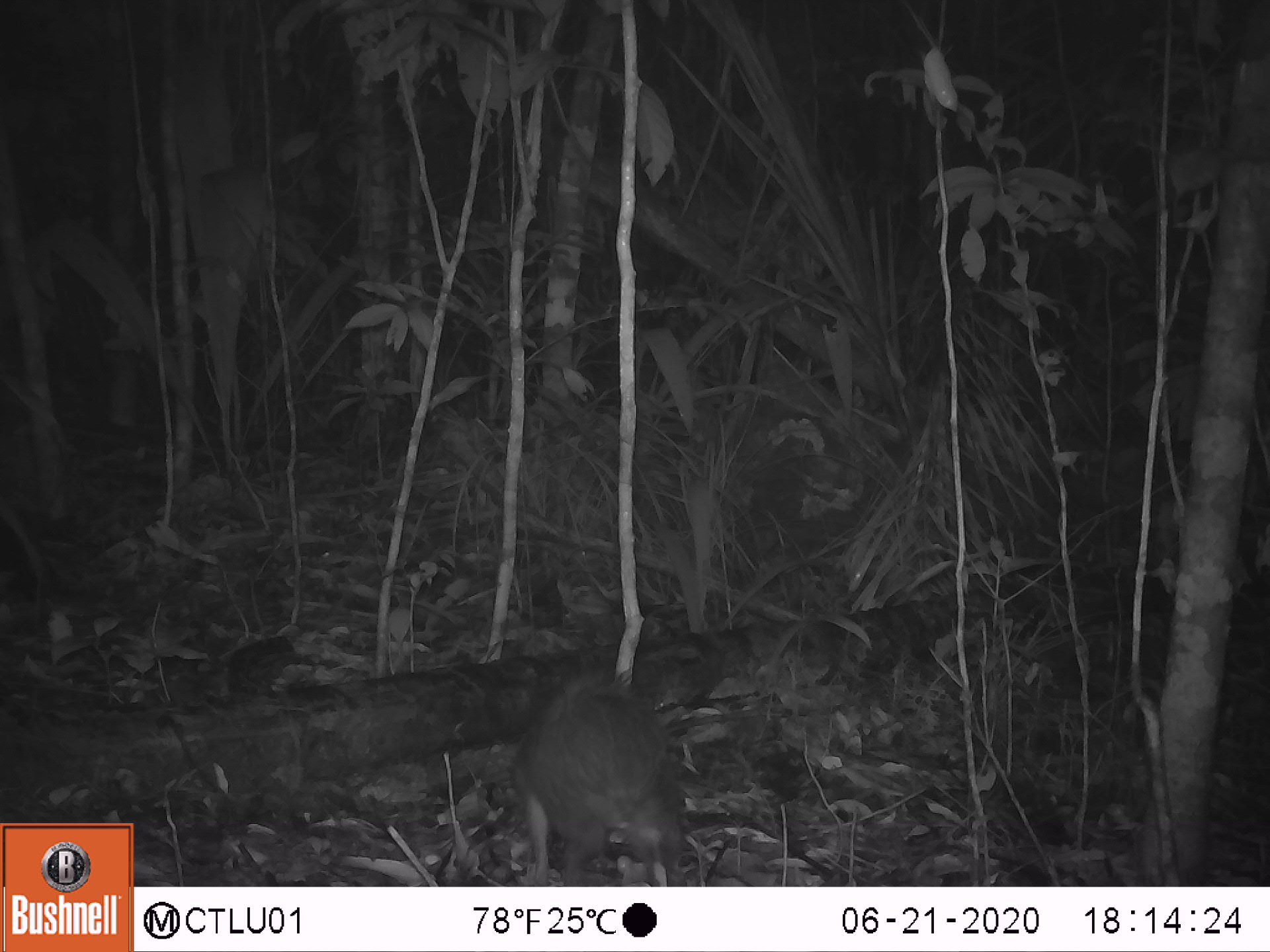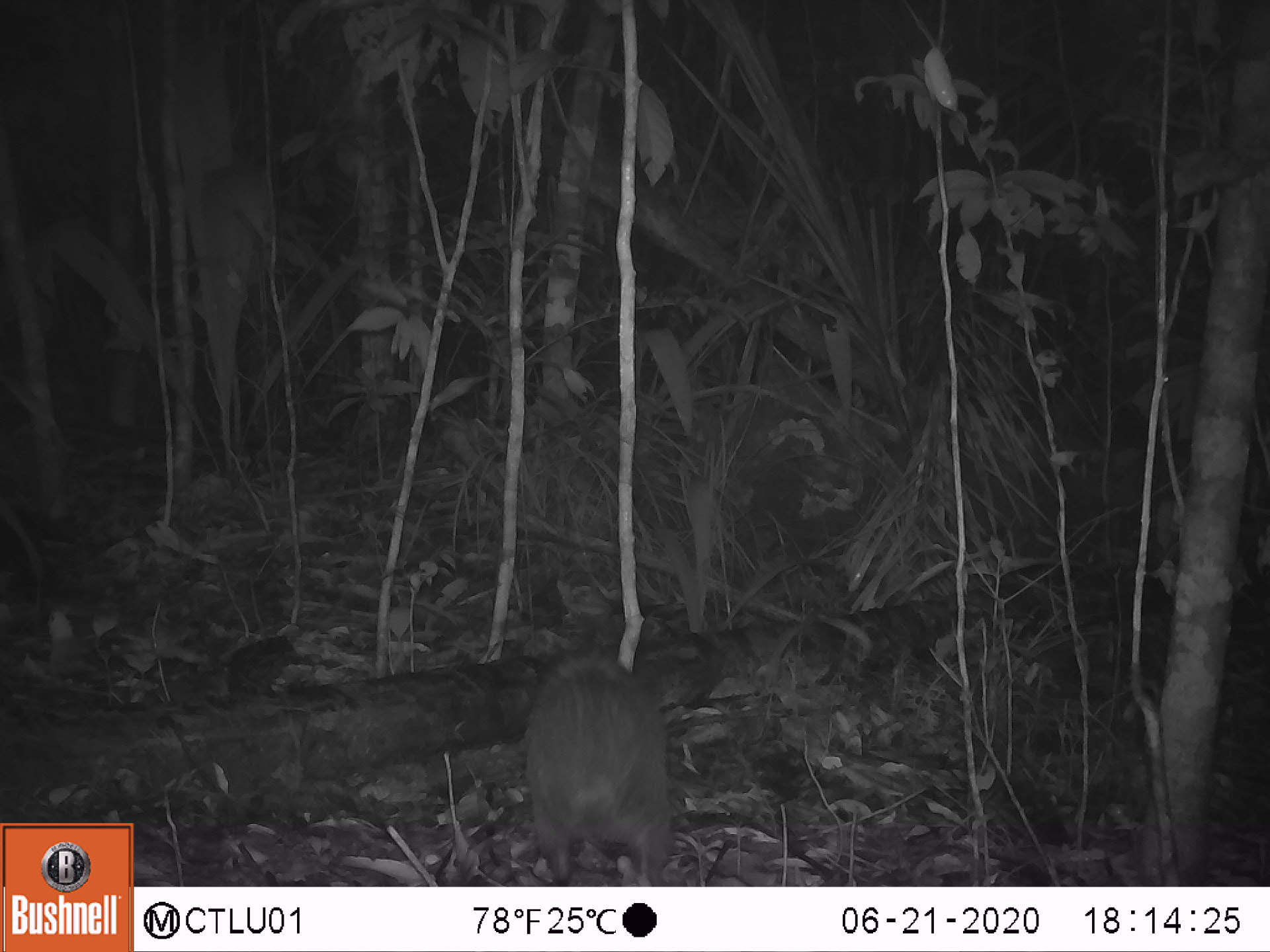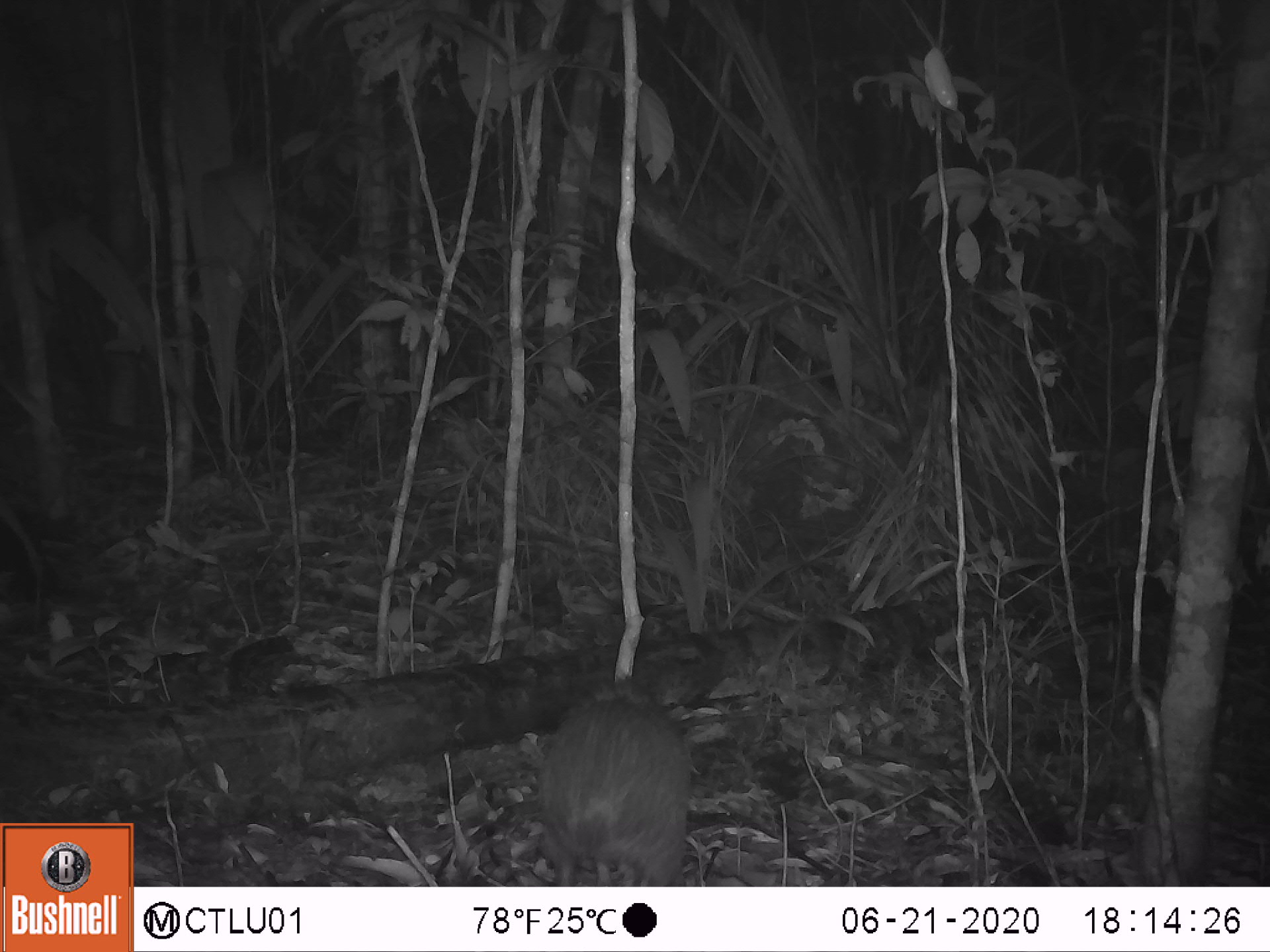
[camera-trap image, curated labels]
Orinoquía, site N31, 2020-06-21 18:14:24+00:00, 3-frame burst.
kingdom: Animalia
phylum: Chordata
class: Mammalia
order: Rodentia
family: Dasyproctidae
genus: Dasyprocta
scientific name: Dasyprocta fuliginosa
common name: black agouti